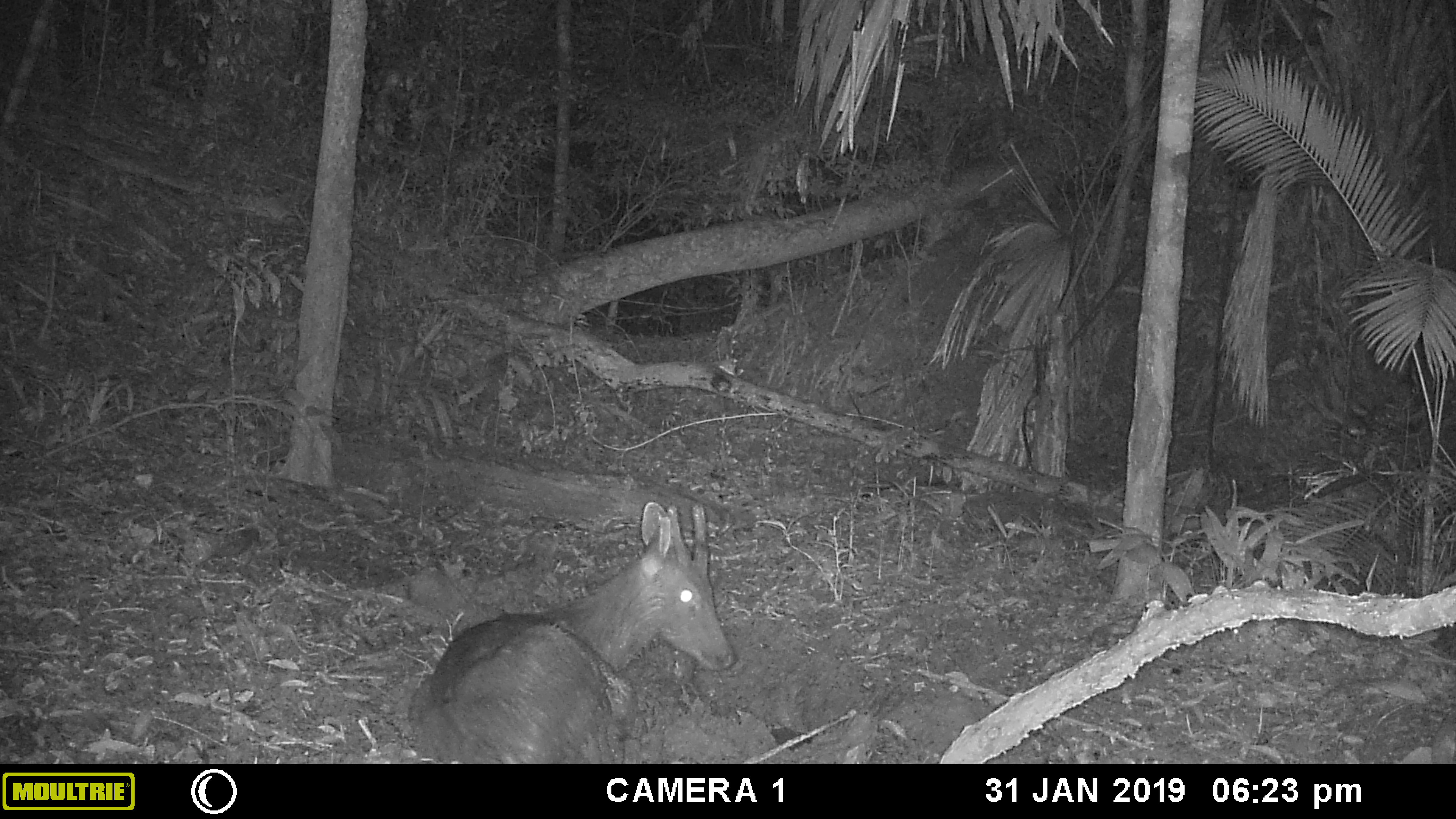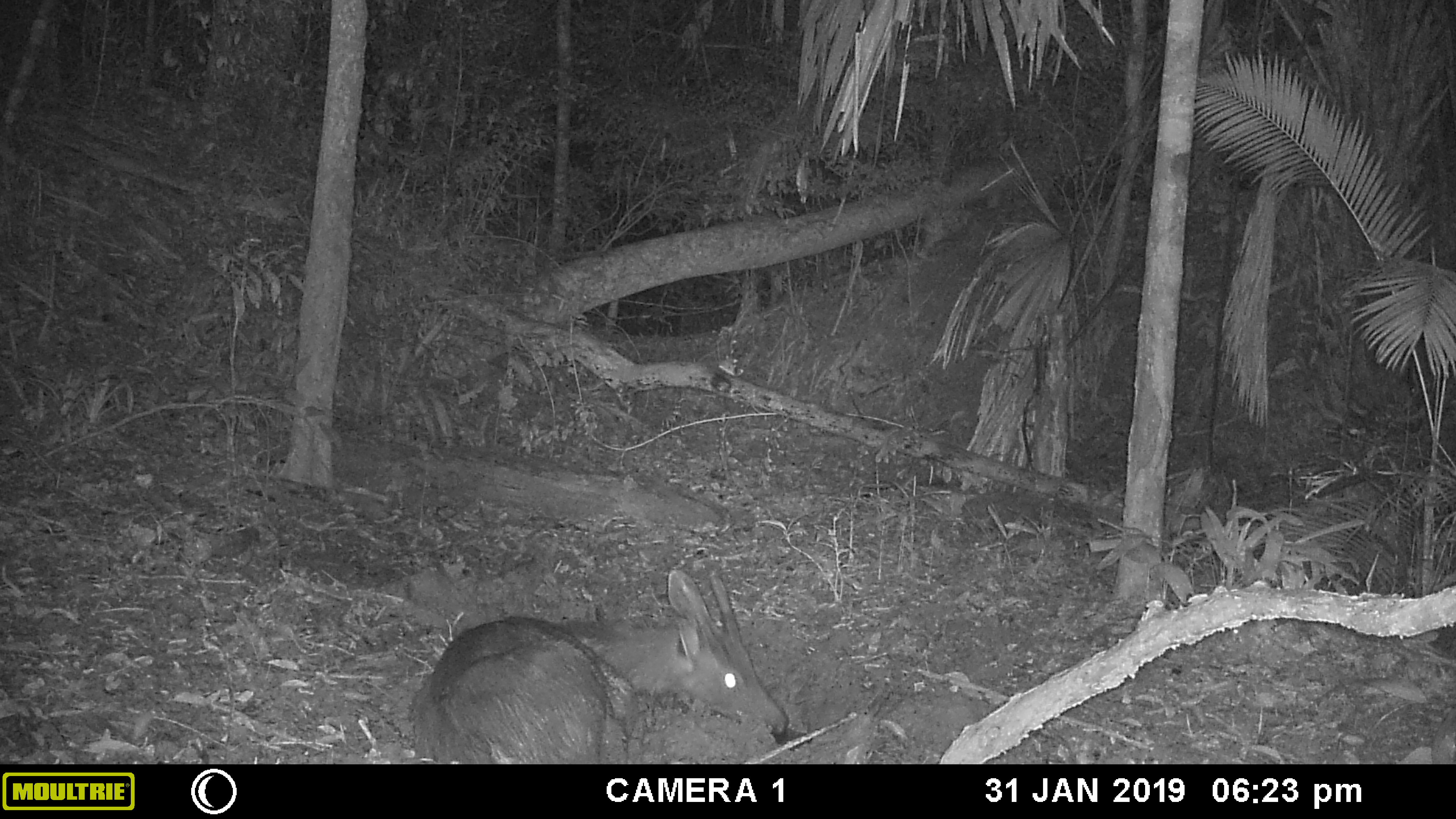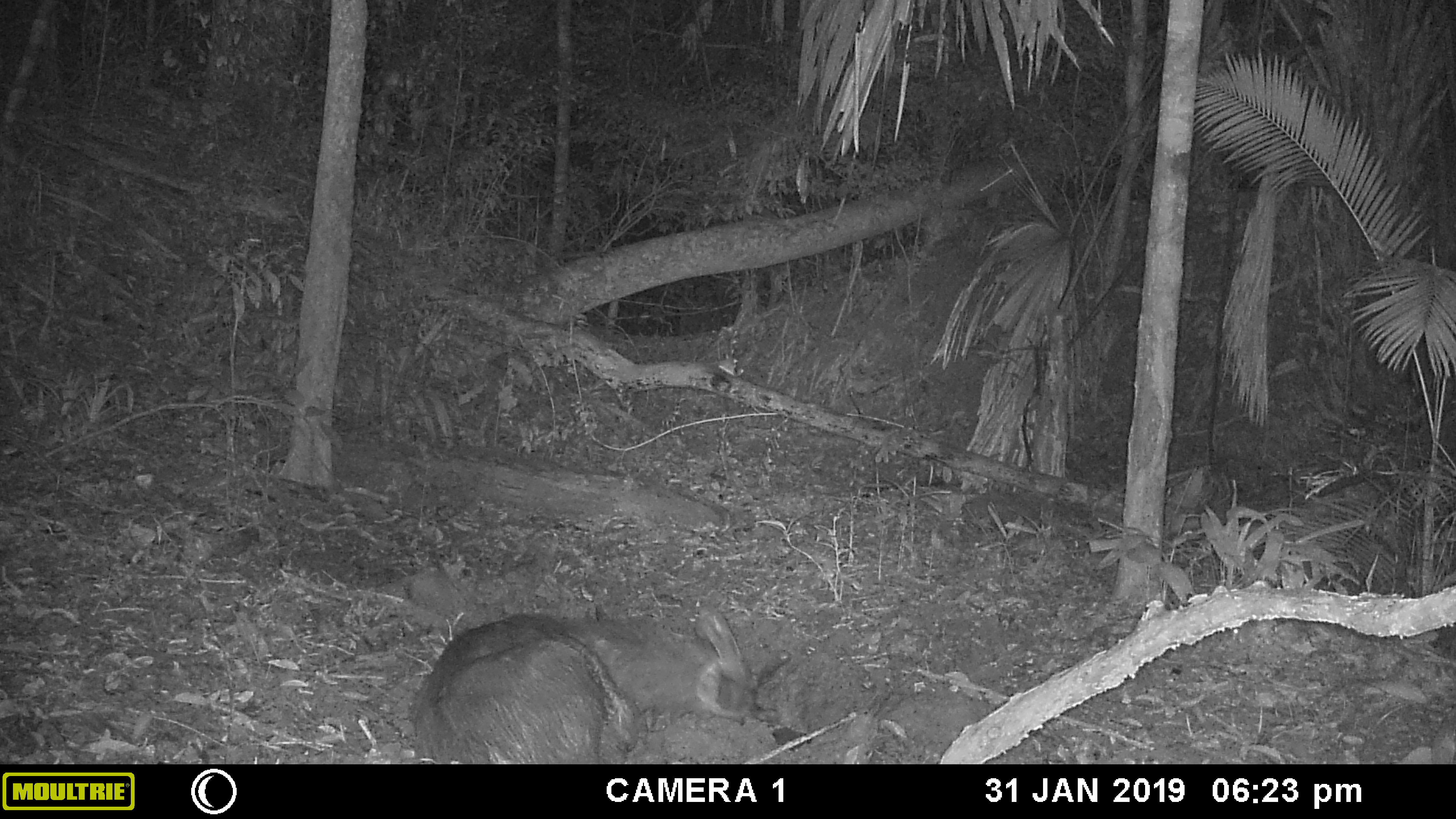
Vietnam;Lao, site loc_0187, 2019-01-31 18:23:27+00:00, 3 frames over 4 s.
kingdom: Animalia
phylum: Chordata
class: Mammalia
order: Artiodactyla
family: Cervidae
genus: Rusa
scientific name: Rusa unicolor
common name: sambar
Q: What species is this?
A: Sambar (Rusa unicolor).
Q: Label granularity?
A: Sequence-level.